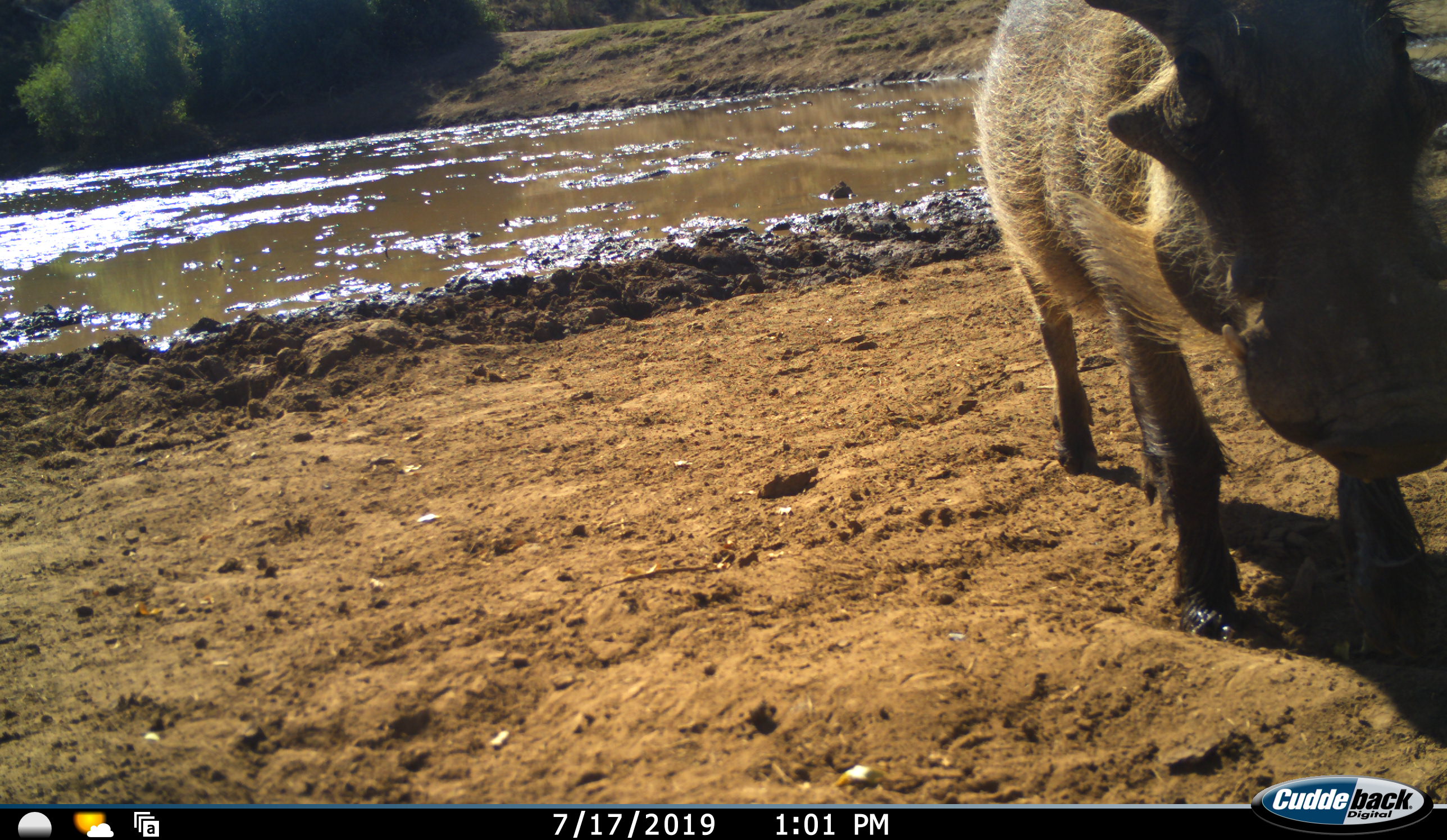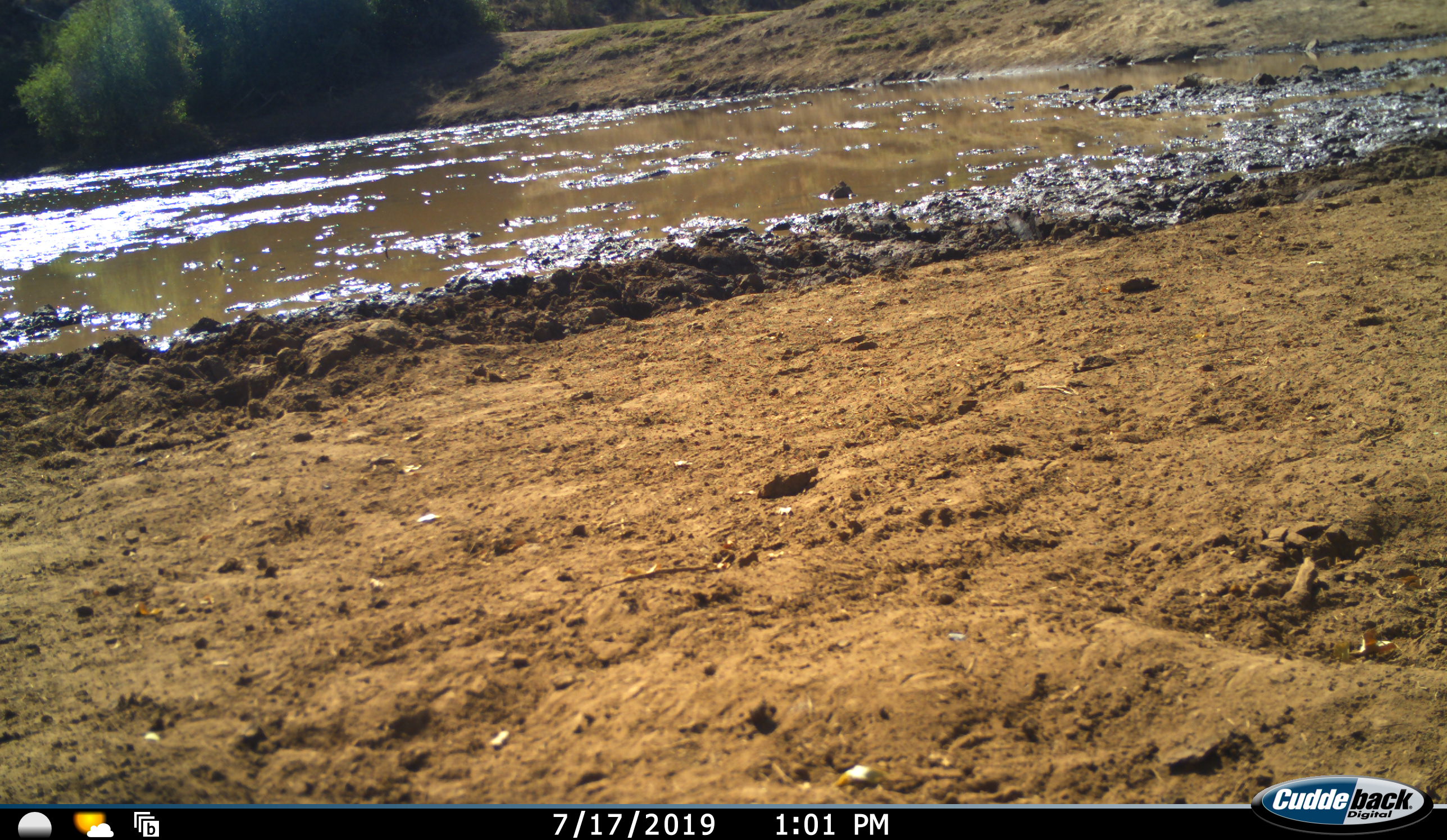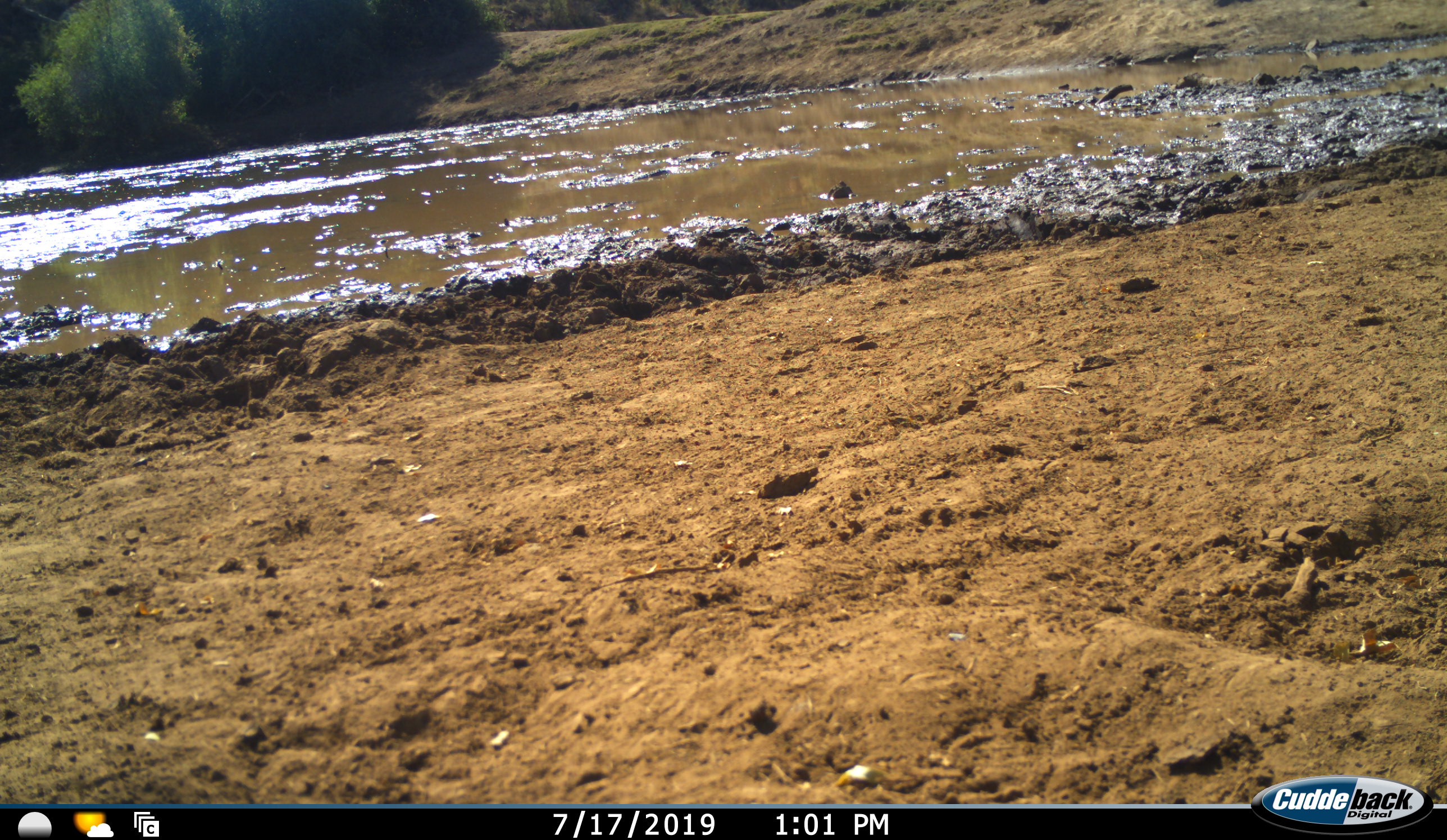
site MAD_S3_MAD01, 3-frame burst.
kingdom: Animalia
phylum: Chordata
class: Mammalia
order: Artiodactyla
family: Suidae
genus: Phacochoerus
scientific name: Phacochoerus africanus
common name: warthog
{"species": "warthog (Phacochoerus africanus)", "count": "1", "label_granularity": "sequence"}